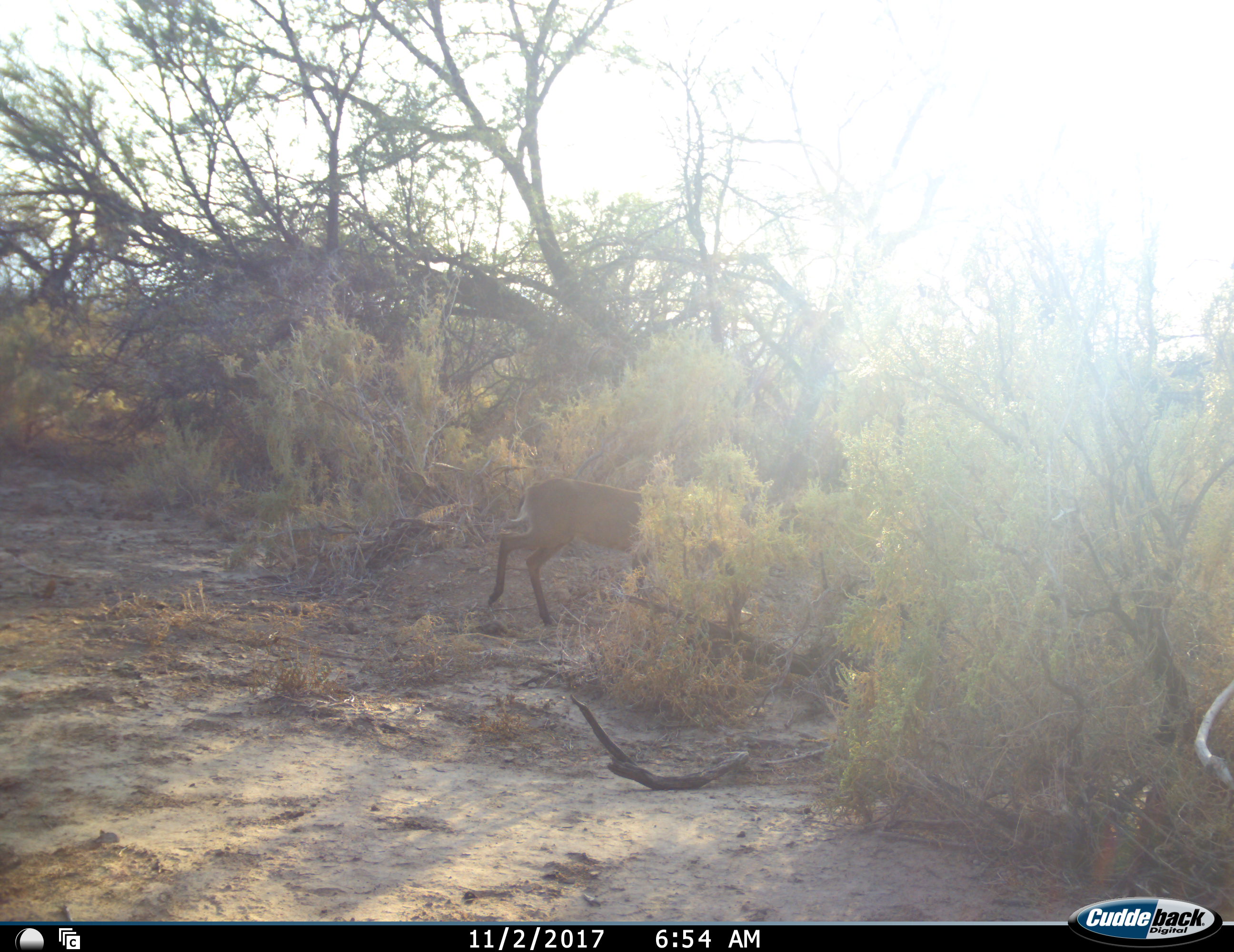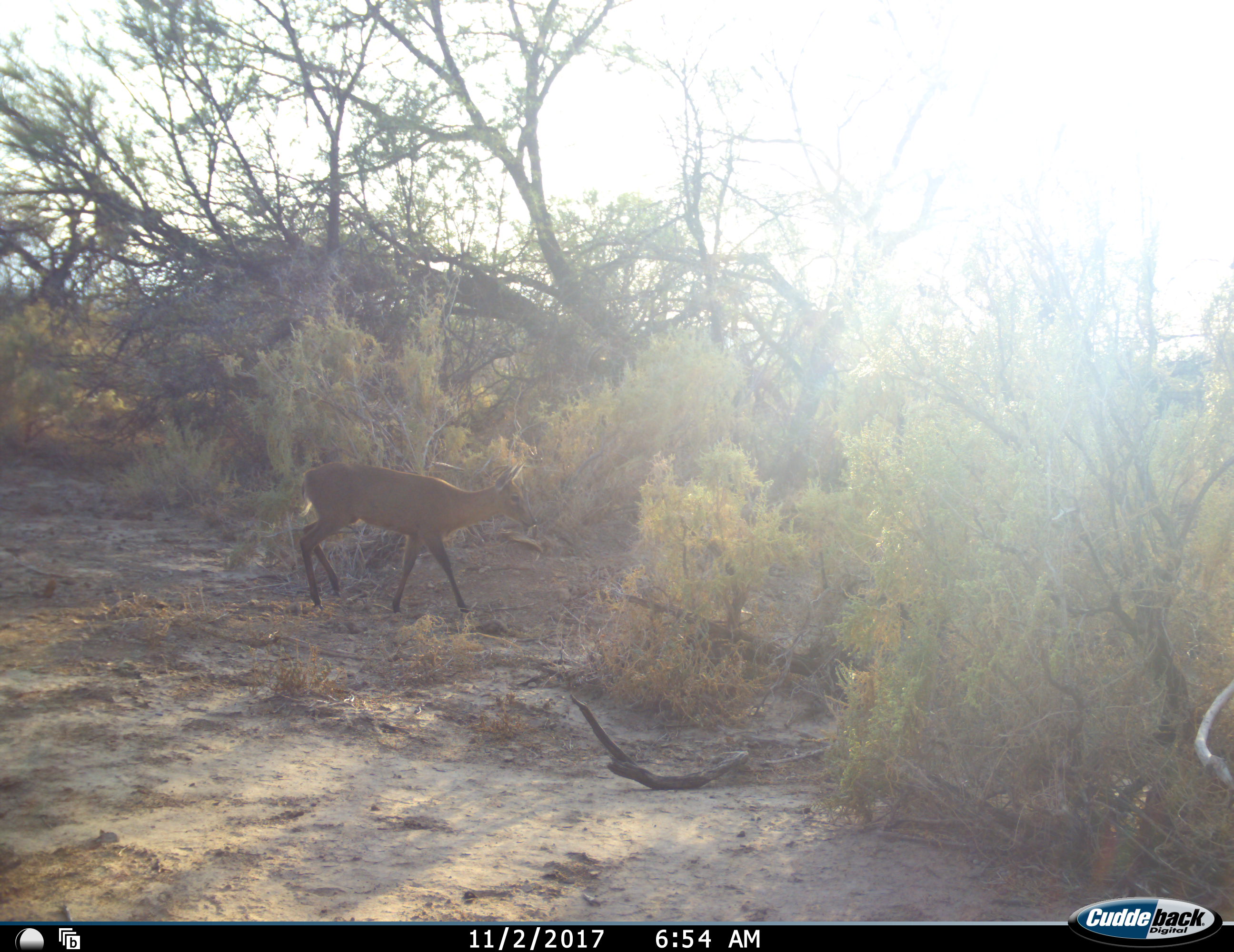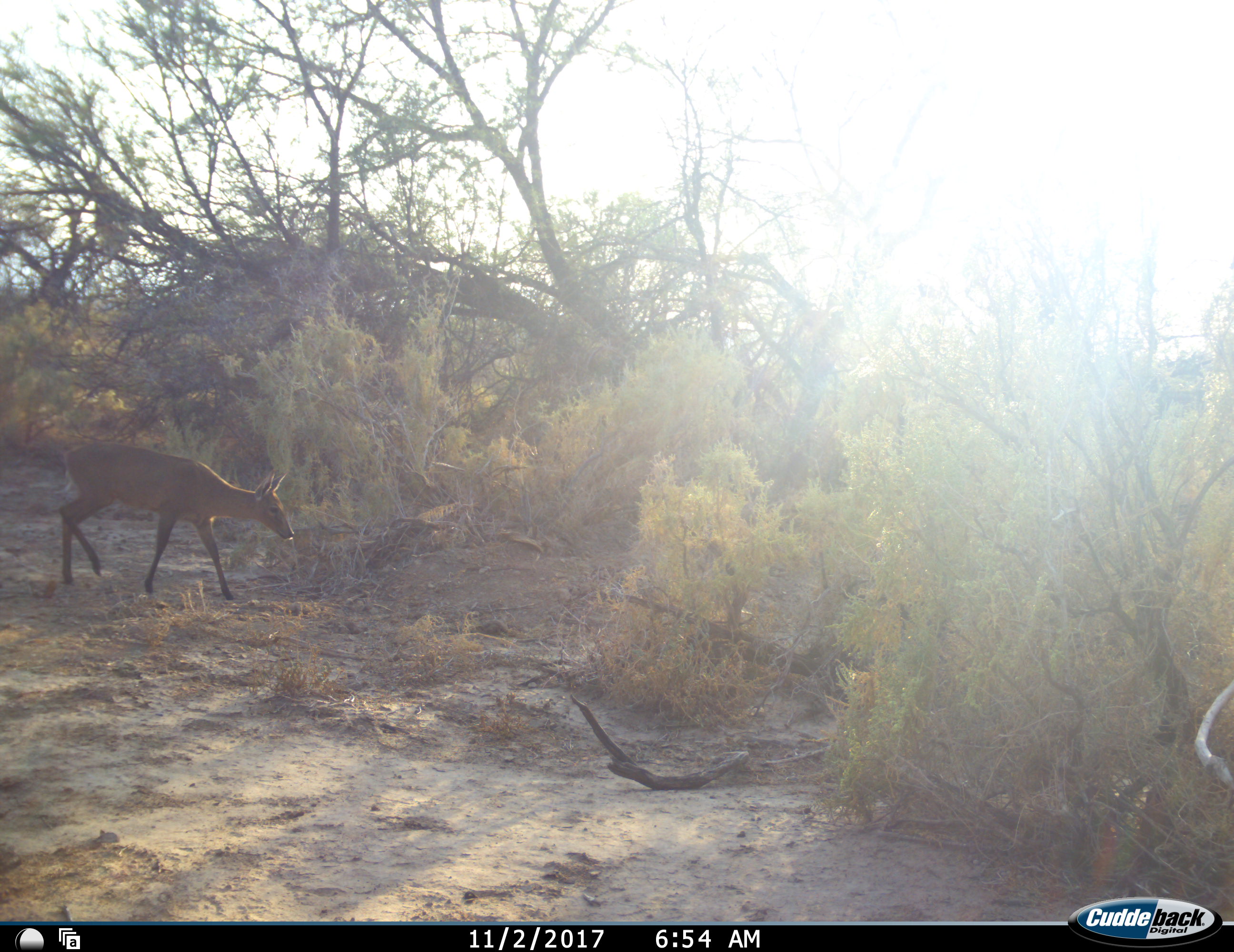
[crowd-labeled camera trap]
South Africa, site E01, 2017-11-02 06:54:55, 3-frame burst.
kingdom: Animalia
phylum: Chordata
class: Mammalia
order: Artiodactyla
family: Bovidae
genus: Cephalophus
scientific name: Cephalophus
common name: duiker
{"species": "duiker (Cephalophus)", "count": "1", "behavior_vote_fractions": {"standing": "0%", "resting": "0%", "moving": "100%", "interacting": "0%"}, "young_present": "0%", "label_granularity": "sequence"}